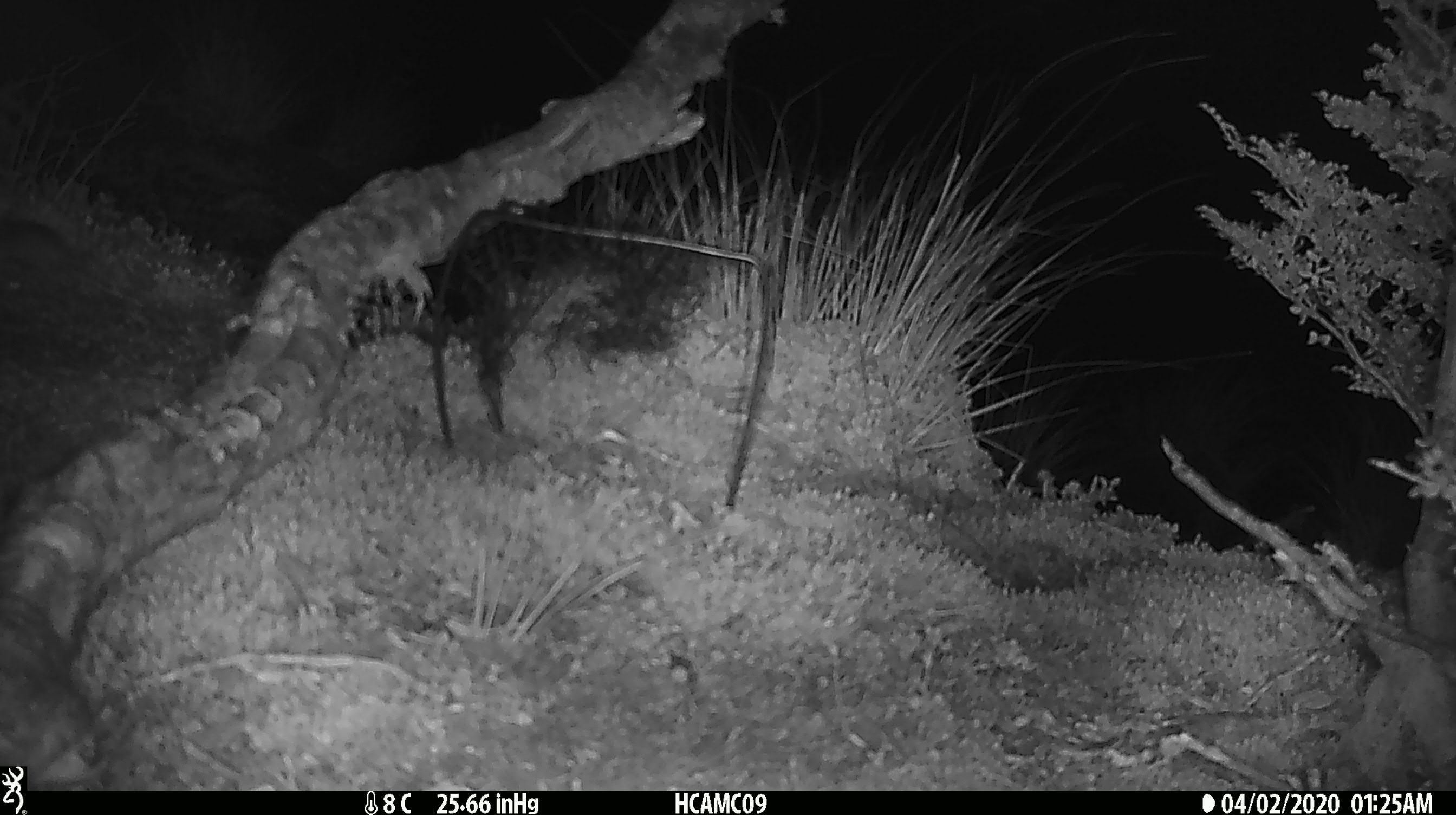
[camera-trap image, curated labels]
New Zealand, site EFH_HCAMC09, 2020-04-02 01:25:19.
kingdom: Animalia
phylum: Chordata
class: Mammalia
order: Rodentia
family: Muridae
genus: Mus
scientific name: Mus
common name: mouse